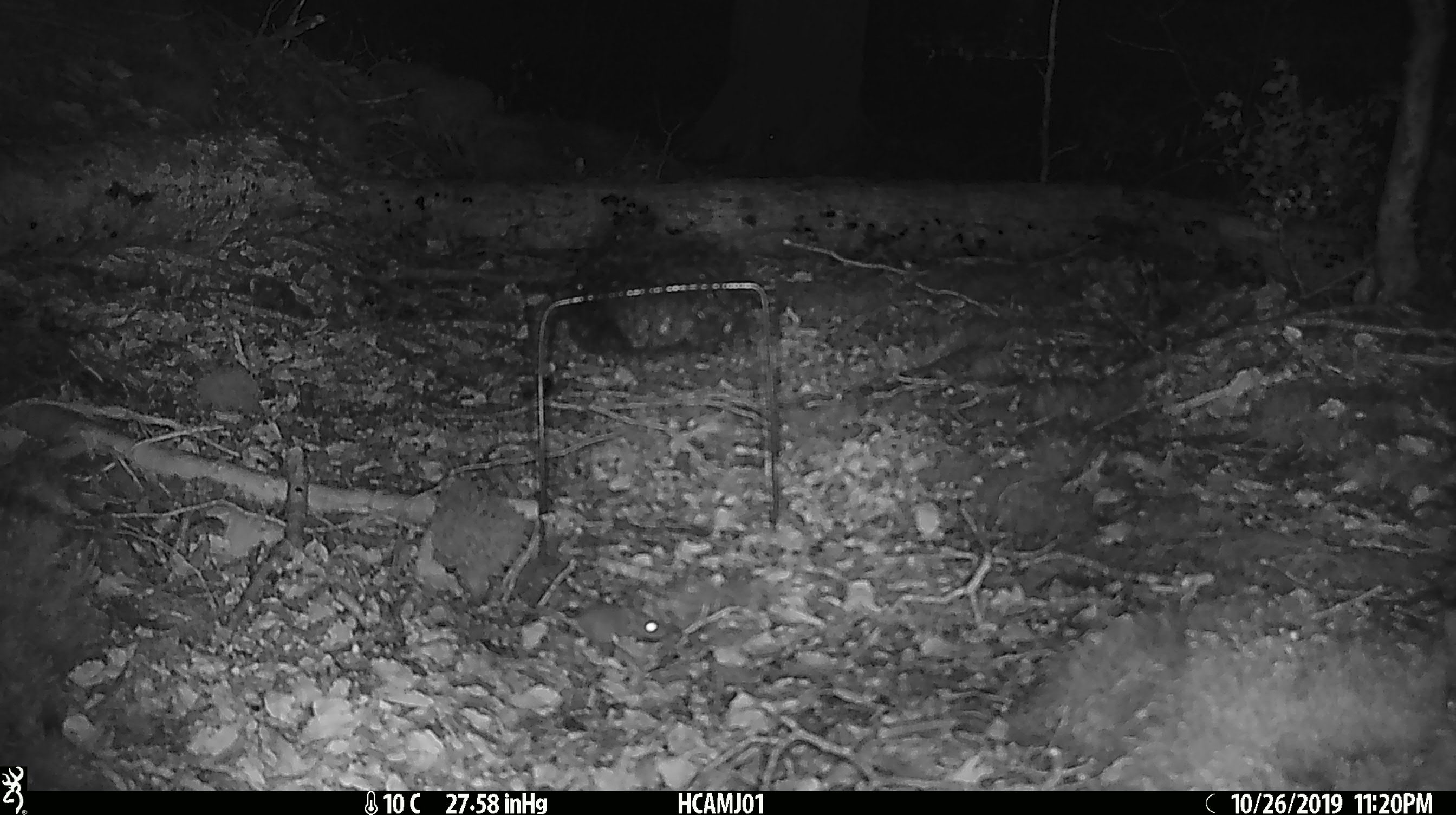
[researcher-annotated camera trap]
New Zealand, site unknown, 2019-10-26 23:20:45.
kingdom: Animalia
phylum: Chordata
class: Mammalia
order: Rodentia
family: Muridae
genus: Mus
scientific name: Mus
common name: mouse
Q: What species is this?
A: Mouse (Mus).